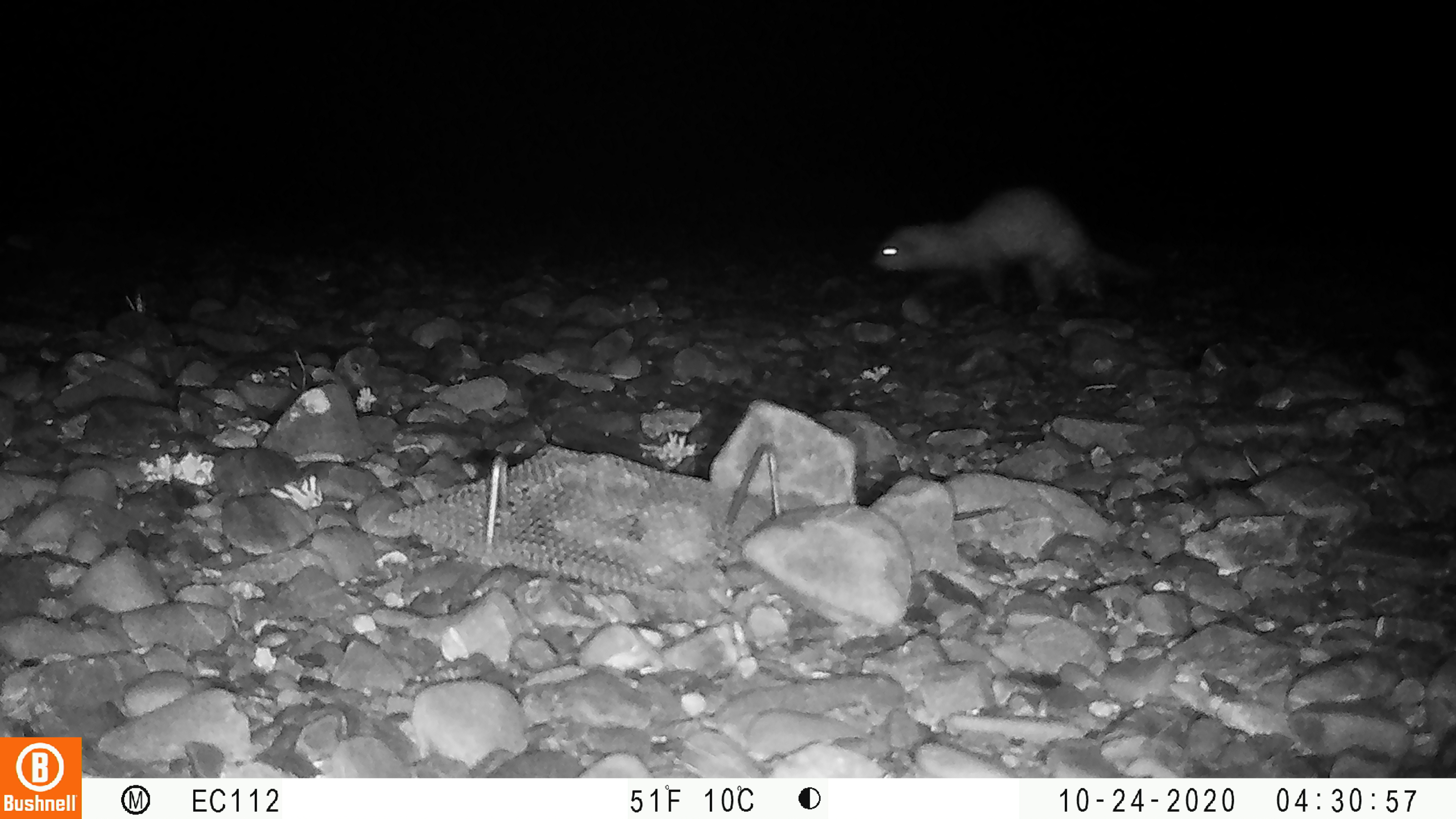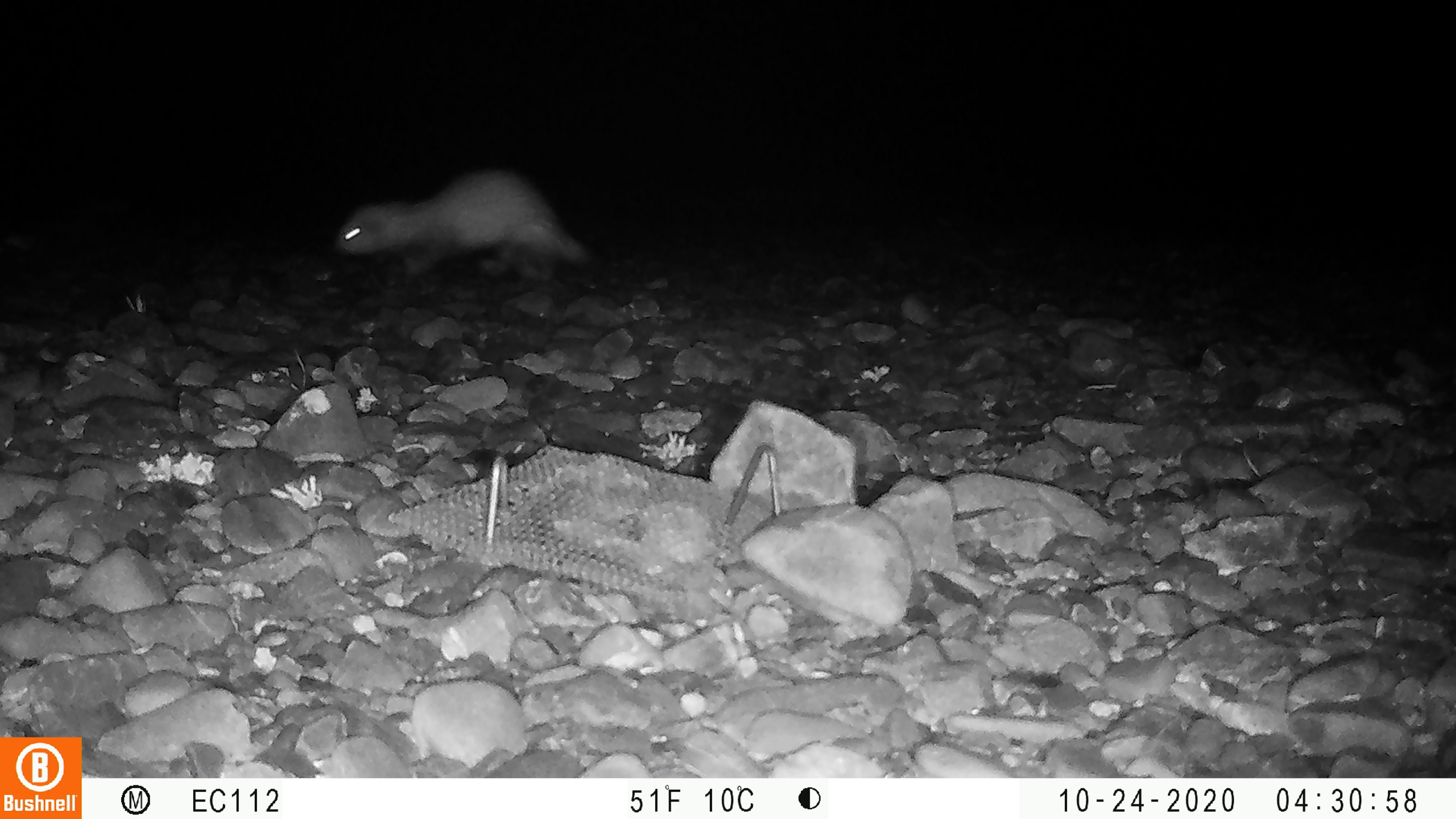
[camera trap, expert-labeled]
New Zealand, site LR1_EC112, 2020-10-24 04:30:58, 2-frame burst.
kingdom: Animalia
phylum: Chordata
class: Mammalia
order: Carnivora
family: Mustelidae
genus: Mustela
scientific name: Mustela furo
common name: ferret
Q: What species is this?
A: Ferret (Mustela furo).